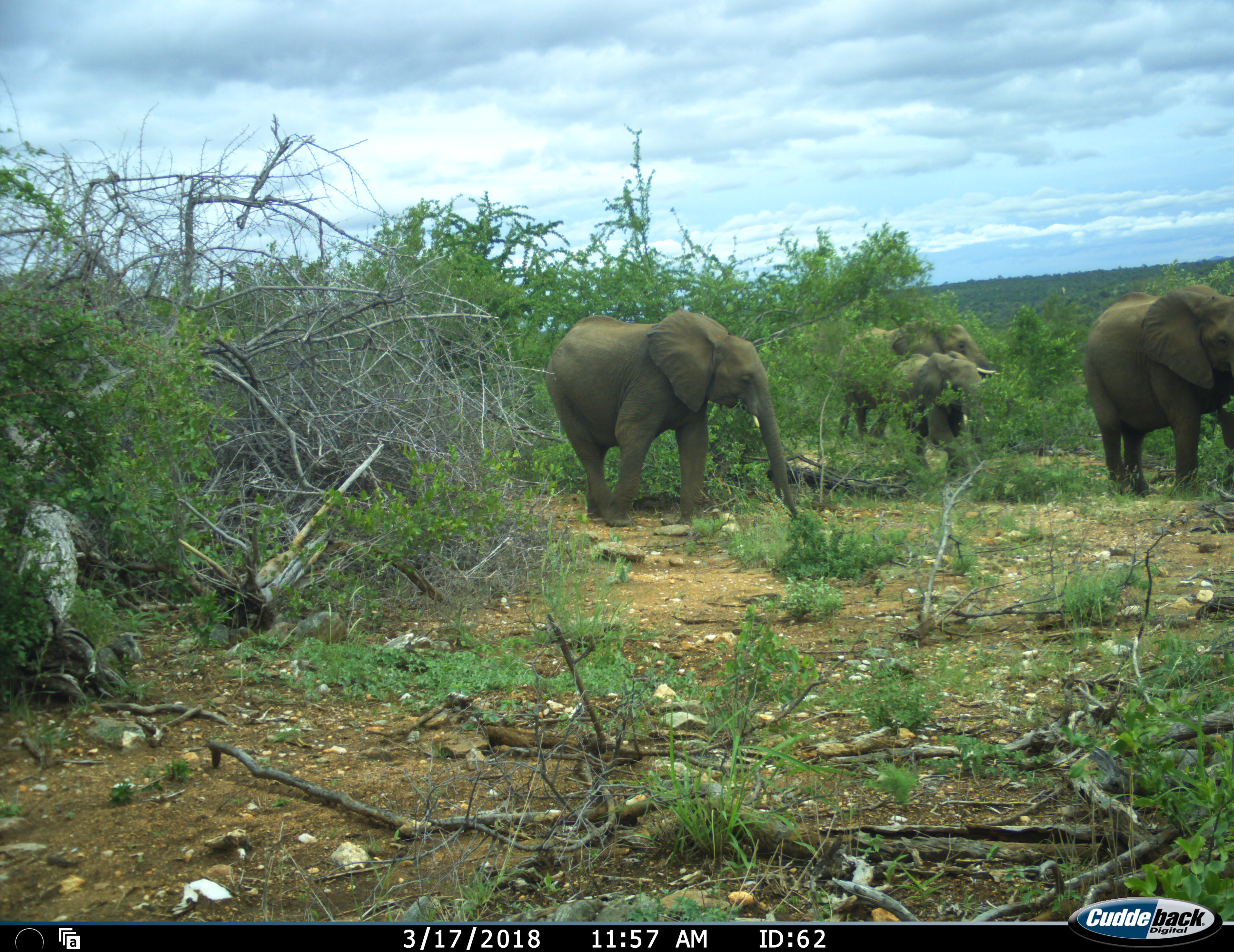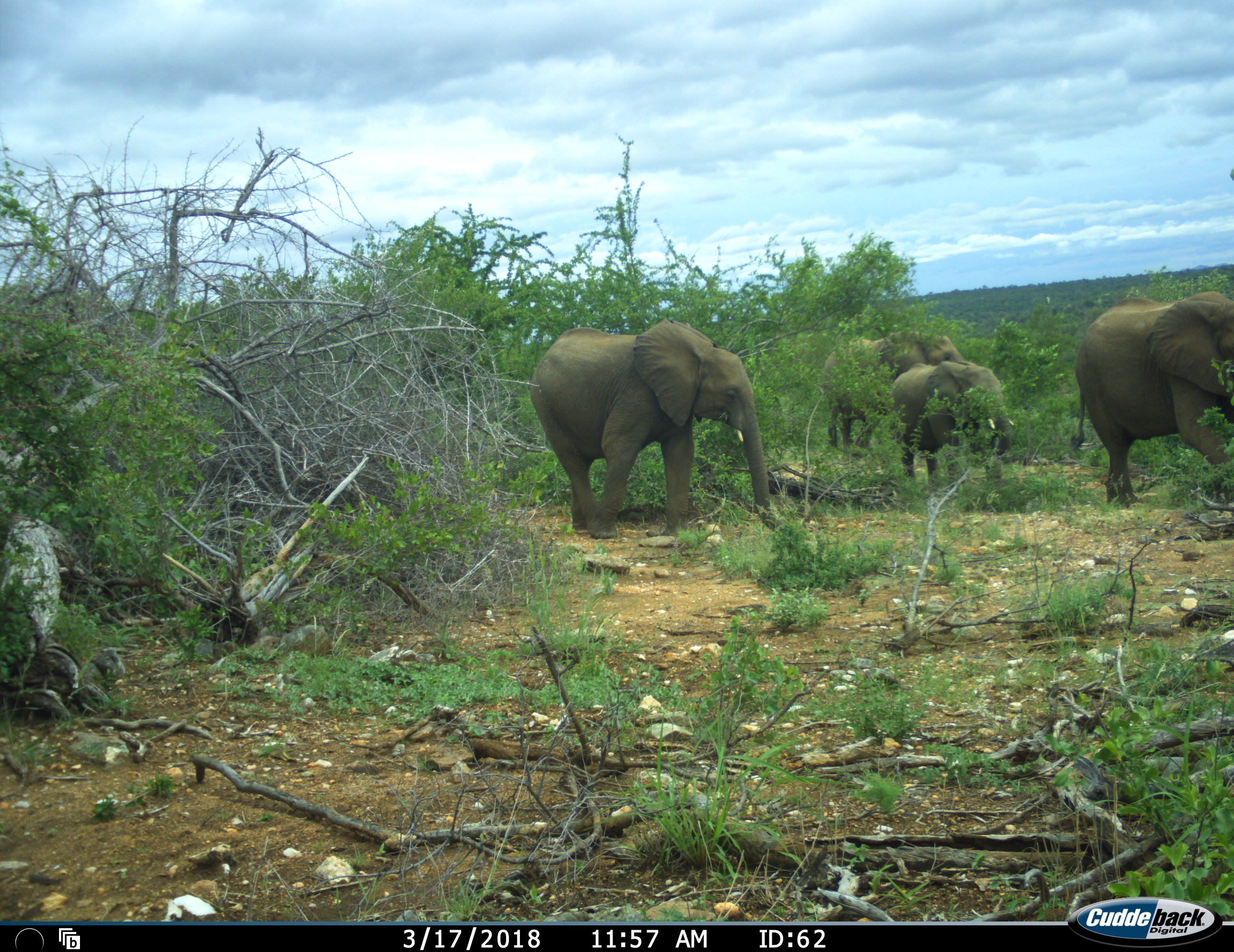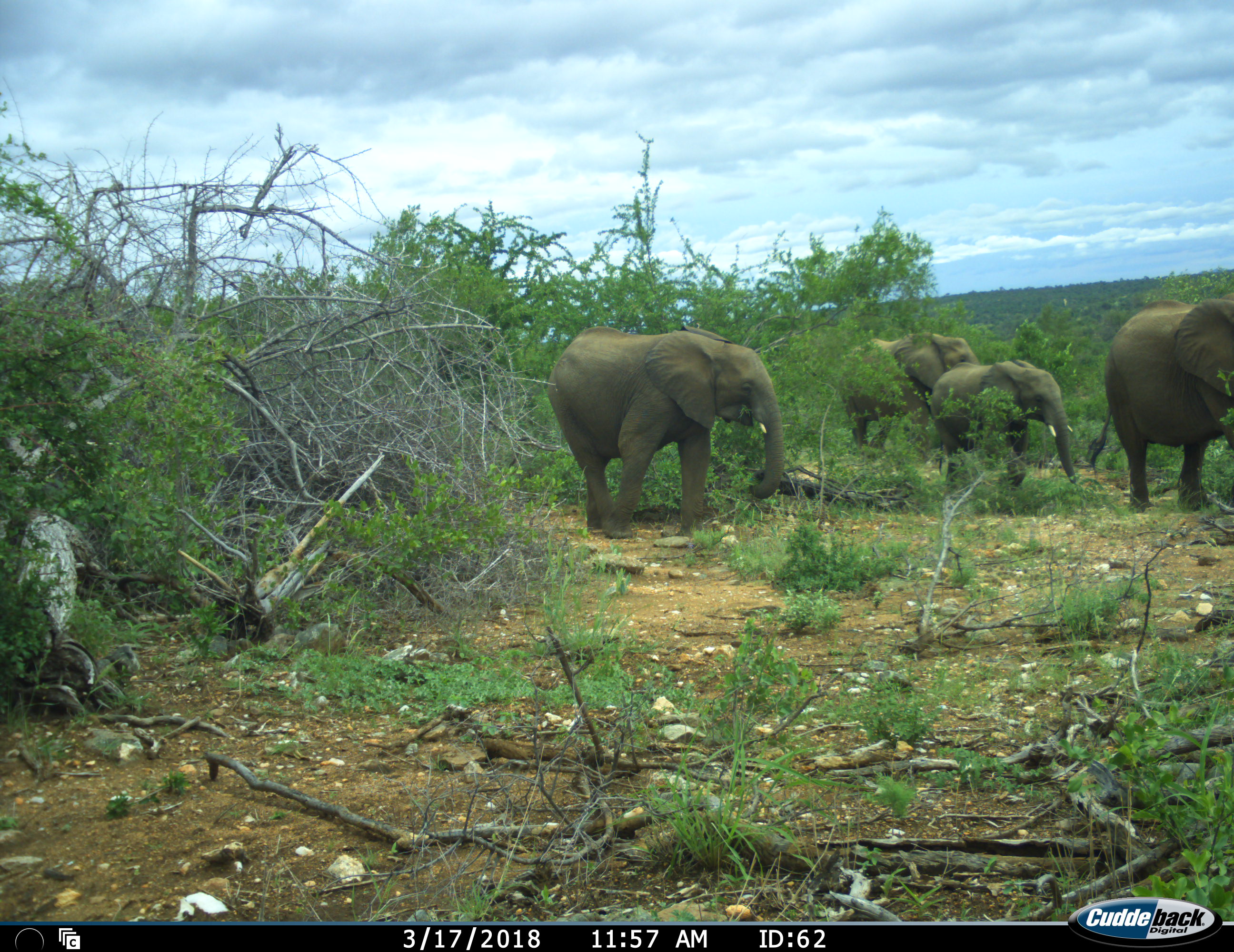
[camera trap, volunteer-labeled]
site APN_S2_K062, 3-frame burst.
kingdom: Animalia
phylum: Chordata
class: Mammalia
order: Proboscidea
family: Elephantidae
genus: Loxodonta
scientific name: Loxodonta africana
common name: african bush elephant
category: elephant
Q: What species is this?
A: Elephant (african bush elephant) (Loxodonta africana).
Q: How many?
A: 4.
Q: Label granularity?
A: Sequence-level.